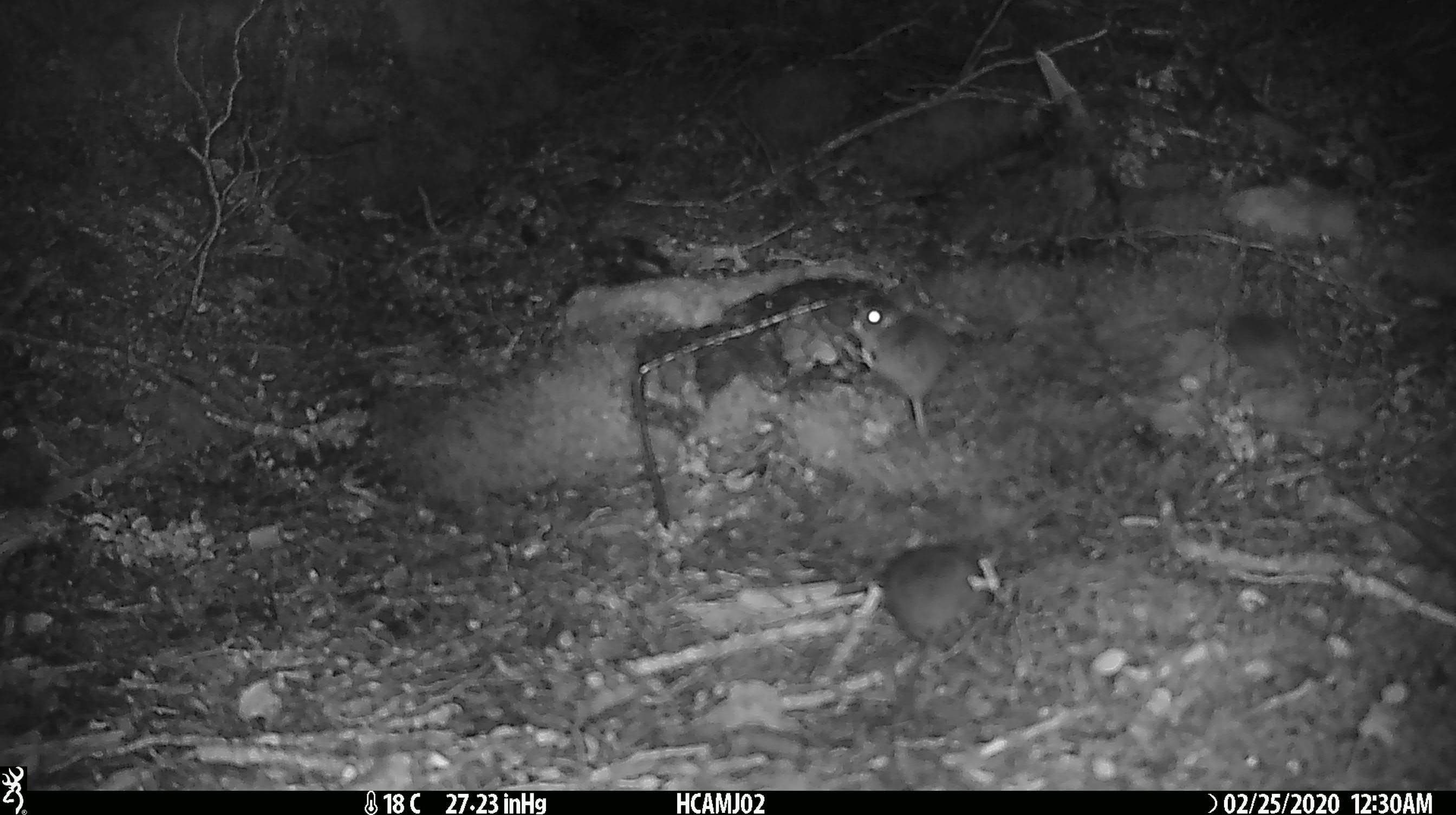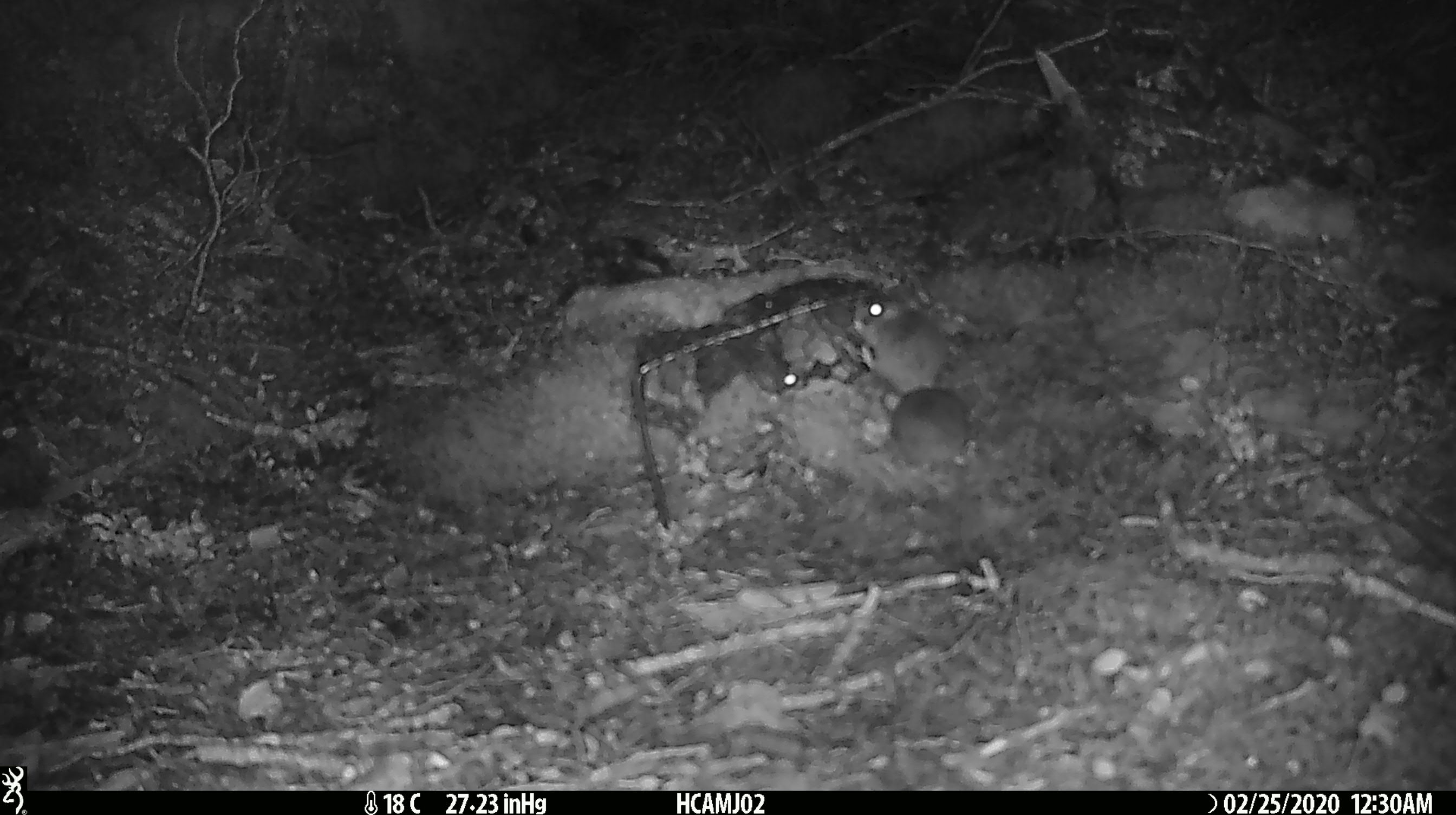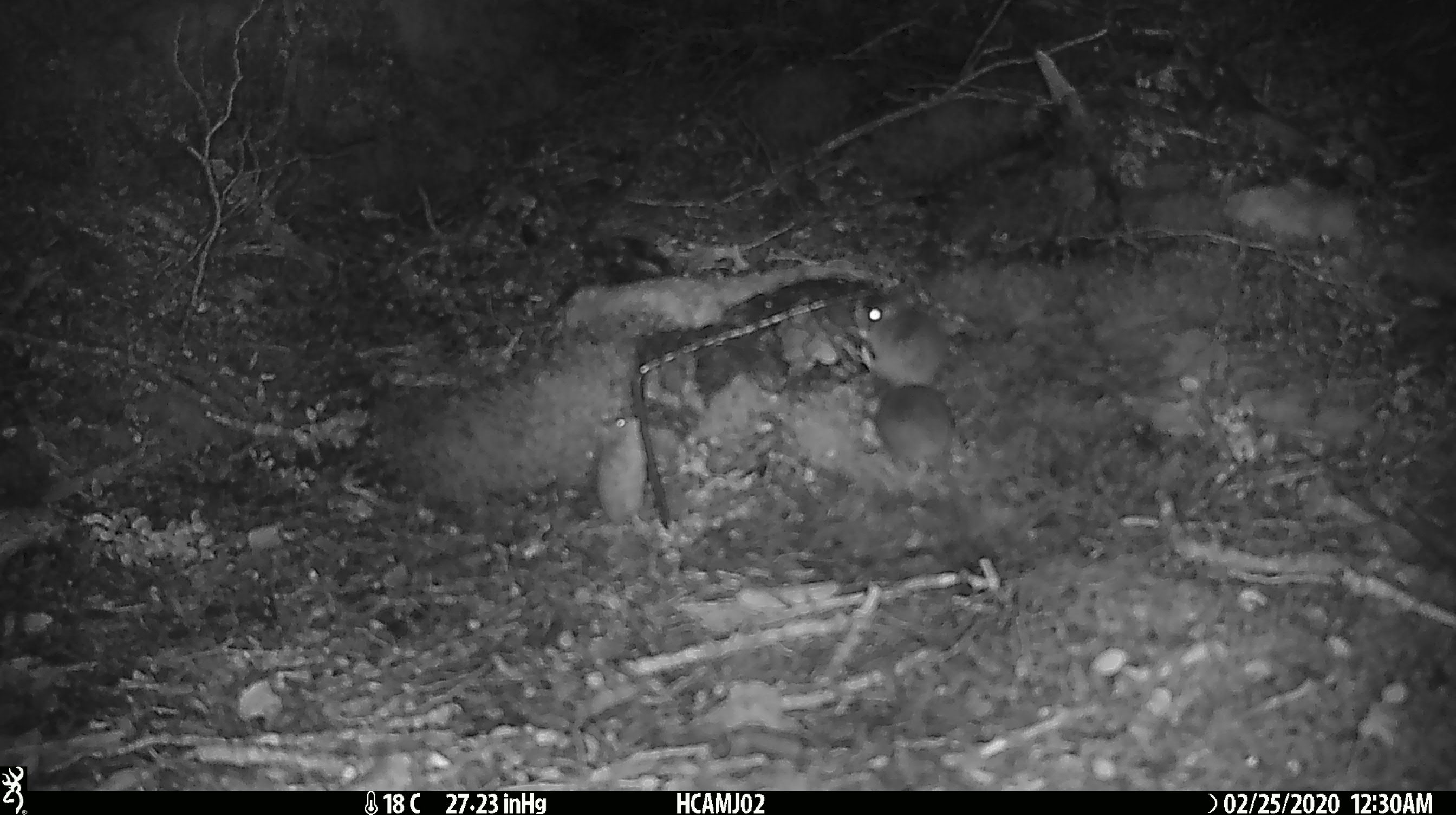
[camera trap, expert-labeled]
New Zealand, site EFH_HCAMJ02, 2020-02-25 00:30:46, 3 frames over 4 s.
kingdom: Animalia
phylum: Chordata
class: Mammalia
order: Rodentia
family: Muridae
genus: Mus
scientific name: Mus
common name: mouse